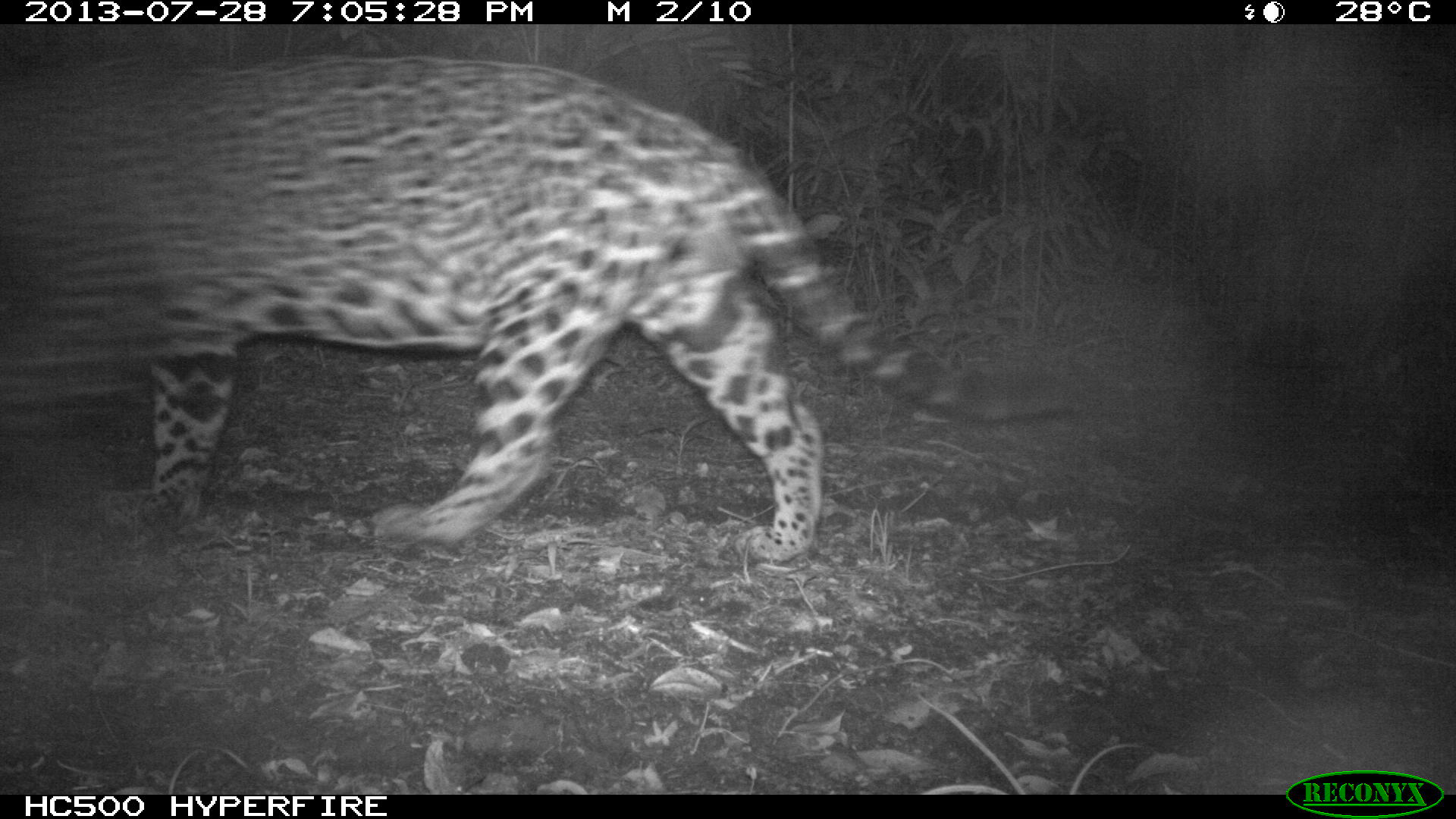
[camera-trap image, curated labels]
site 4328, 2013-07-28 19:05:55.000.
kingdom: Animalia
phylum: Chordata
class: Mammalia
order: Carnivora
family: Felidae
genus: Panthera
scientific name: Panthera onca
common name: jaguar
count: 1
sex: male